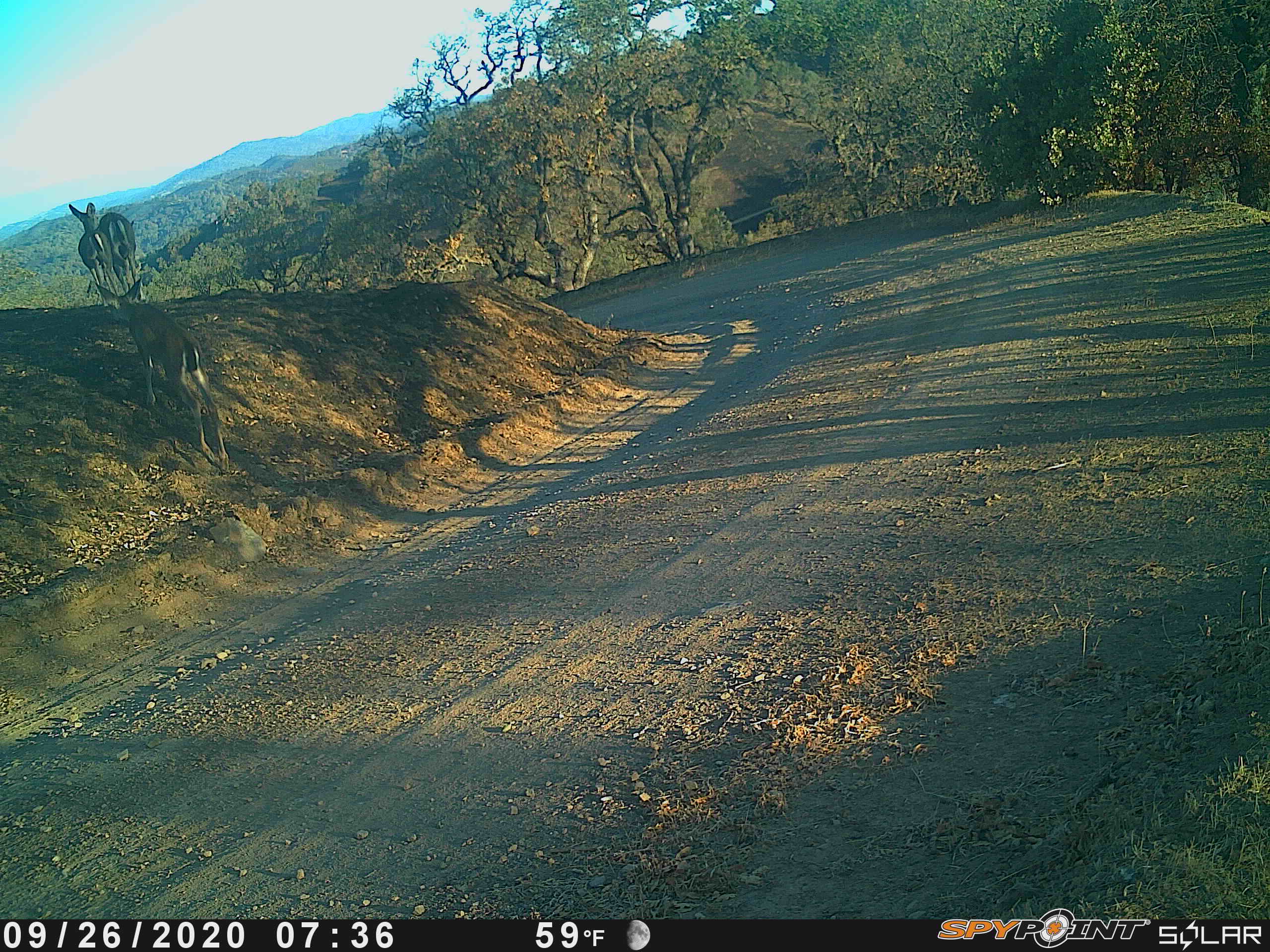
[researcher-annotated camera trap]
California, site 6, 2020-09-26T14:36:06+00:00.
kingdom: Animalia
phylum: Chordata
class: Mammalia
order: Artiodactyla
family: Cervidae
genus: Odocoileus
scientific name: Odocoileus hemionus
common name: mule deer